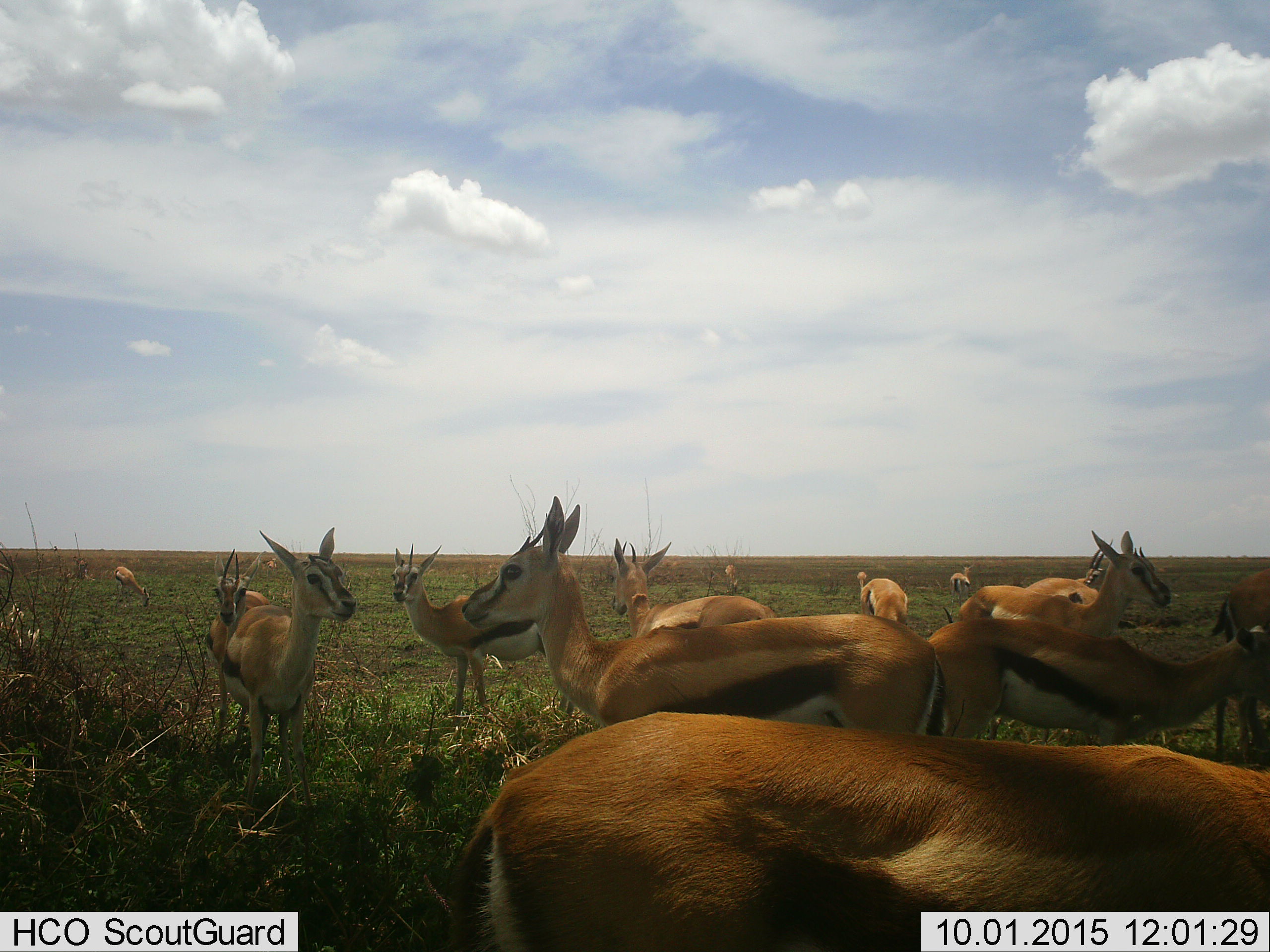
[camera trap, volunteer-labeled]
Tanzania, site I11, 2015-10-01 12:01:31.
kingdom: Animalia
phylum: Chordata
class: Mammalia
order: Artiodactyla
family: Bovidae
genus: Eudorcas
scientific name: Eudorcas thomsonii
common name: thomson's gazelle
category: gazellethomsons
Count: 11-50.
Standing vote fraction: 100%.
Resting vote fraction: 0%.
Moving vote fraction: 0%.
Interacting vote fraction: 0%.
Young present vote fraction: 0%.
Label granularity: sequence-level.